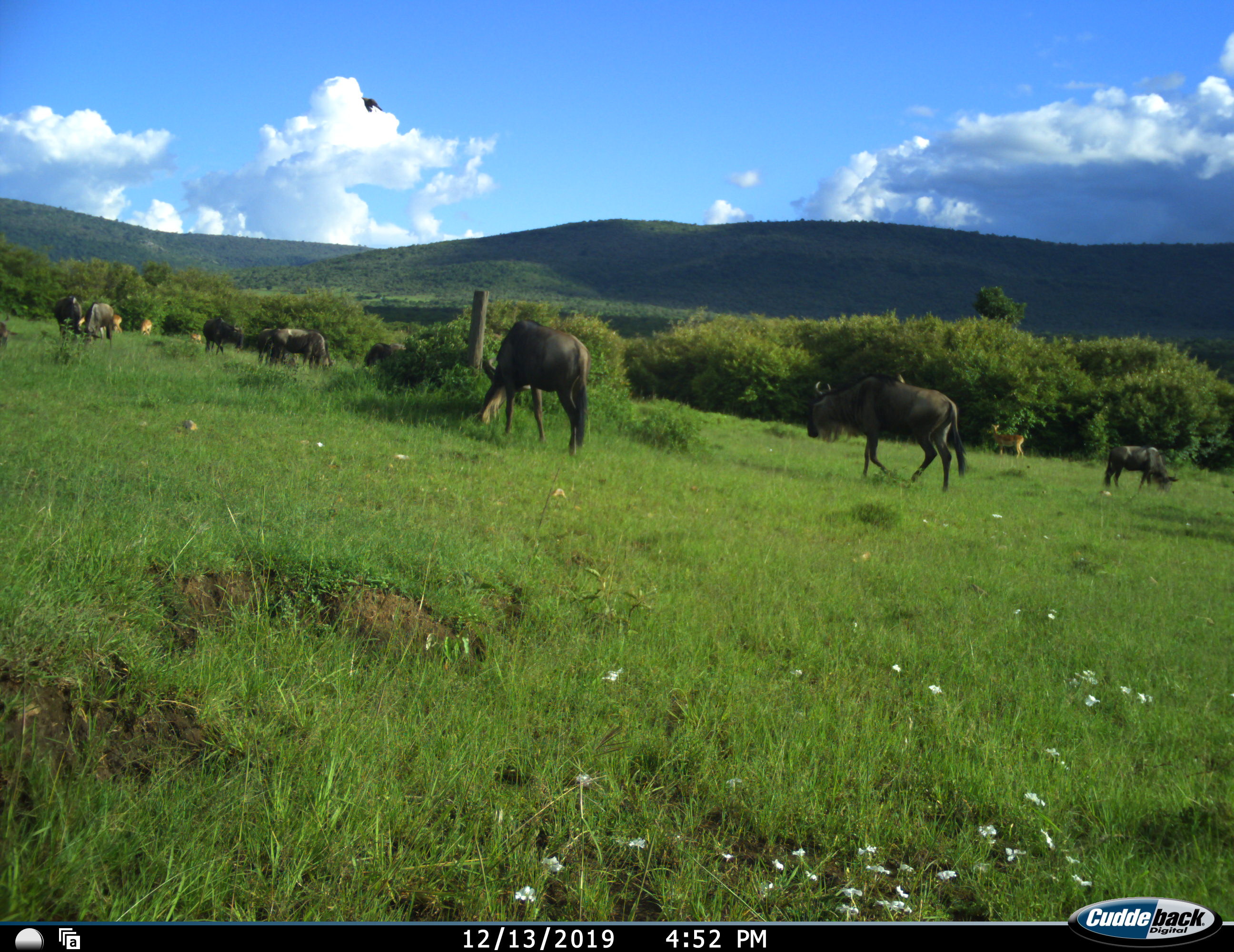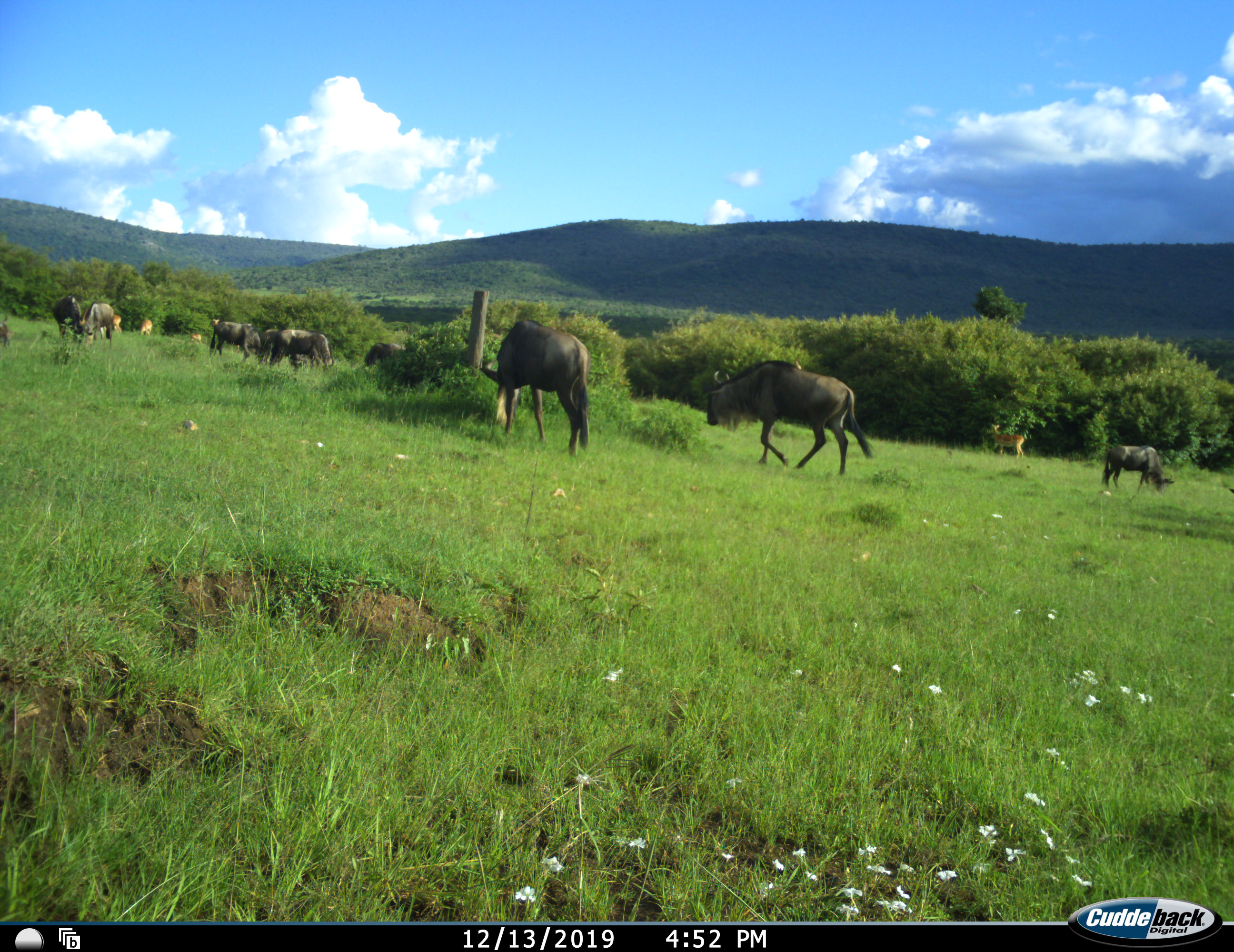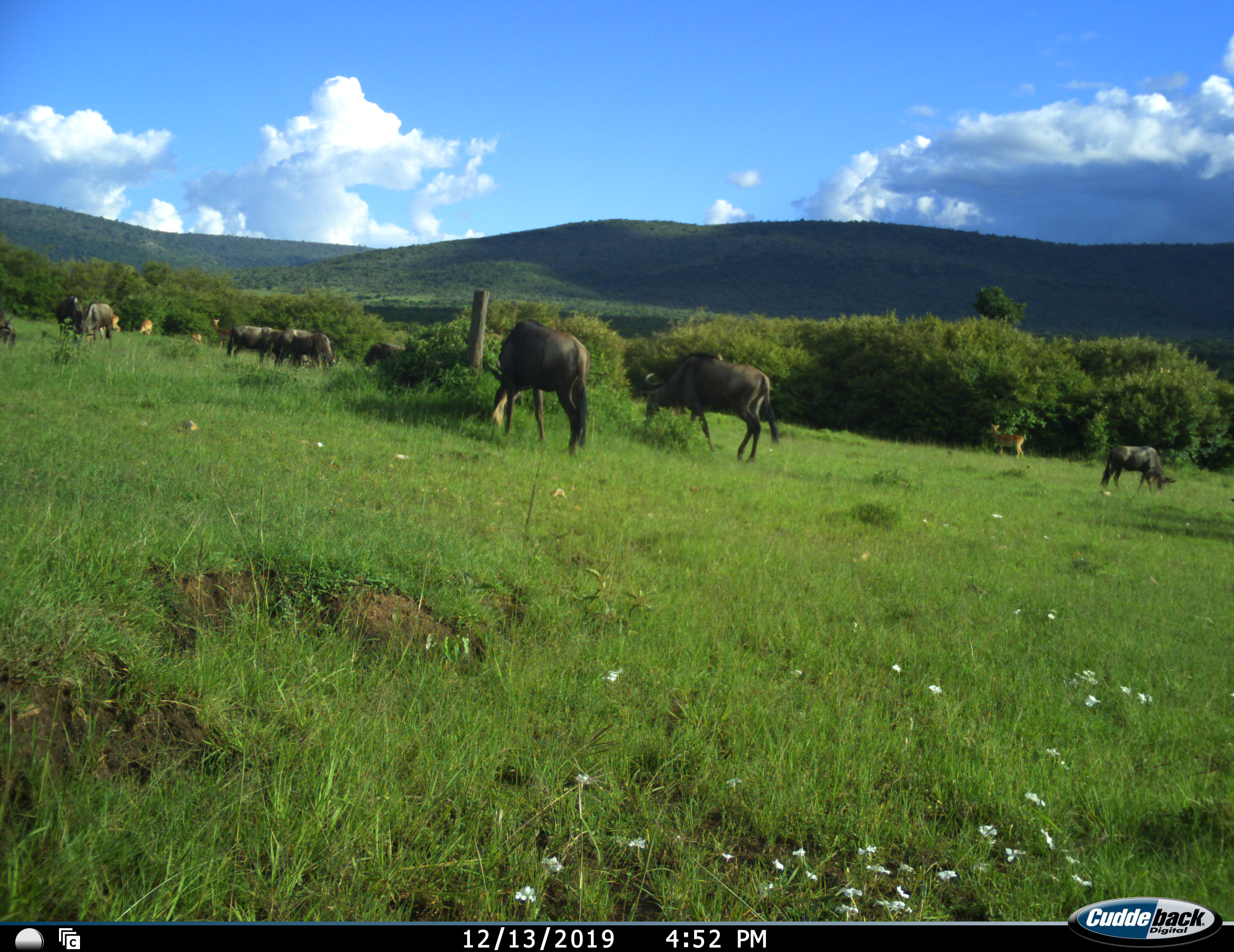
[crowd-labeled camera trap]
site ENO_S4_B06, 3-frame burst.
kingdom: Animalia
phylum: Chordata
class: Mammalia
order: Artiodactyla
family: Bovidae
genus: Aepyceros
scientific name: Aepyceros melampus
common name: impala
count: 4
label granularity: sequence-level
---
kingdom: Animalia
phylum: Chordata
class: Mammalia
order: Artiodactyla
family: Bovidae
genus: Connochaetes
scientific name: Connochaetes taurinus taurinus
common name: blue wildebeest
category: wildebeestblue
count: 9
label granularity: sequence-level